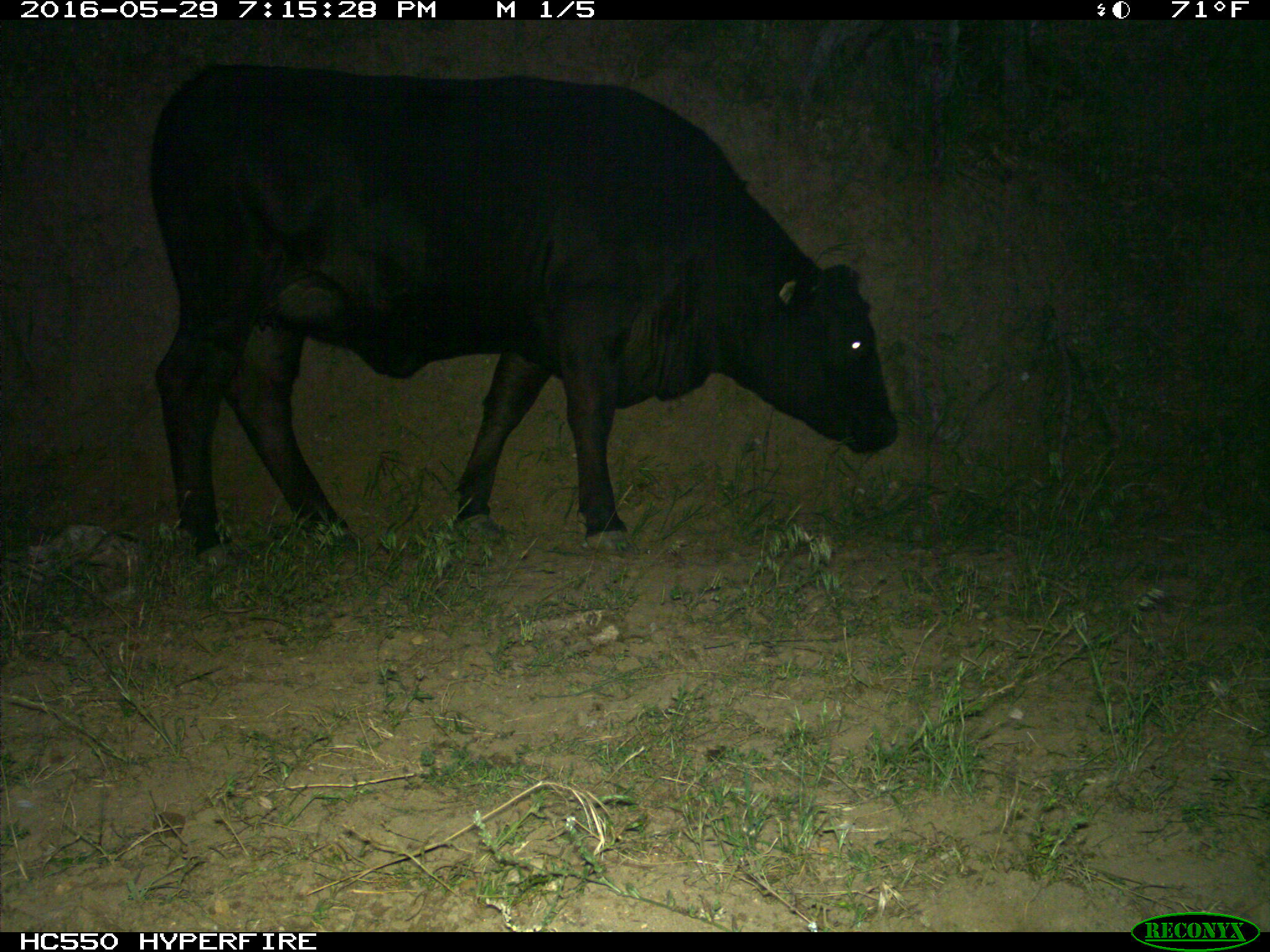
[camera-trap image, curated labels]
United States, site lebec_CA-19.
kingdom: Animalia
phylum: Chordata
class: Mammalia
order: Artiodactyla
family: Bovidae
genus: Bos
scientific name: Bos taurus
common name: domestic cow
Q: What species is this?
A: Bos taurus (domestic cow).